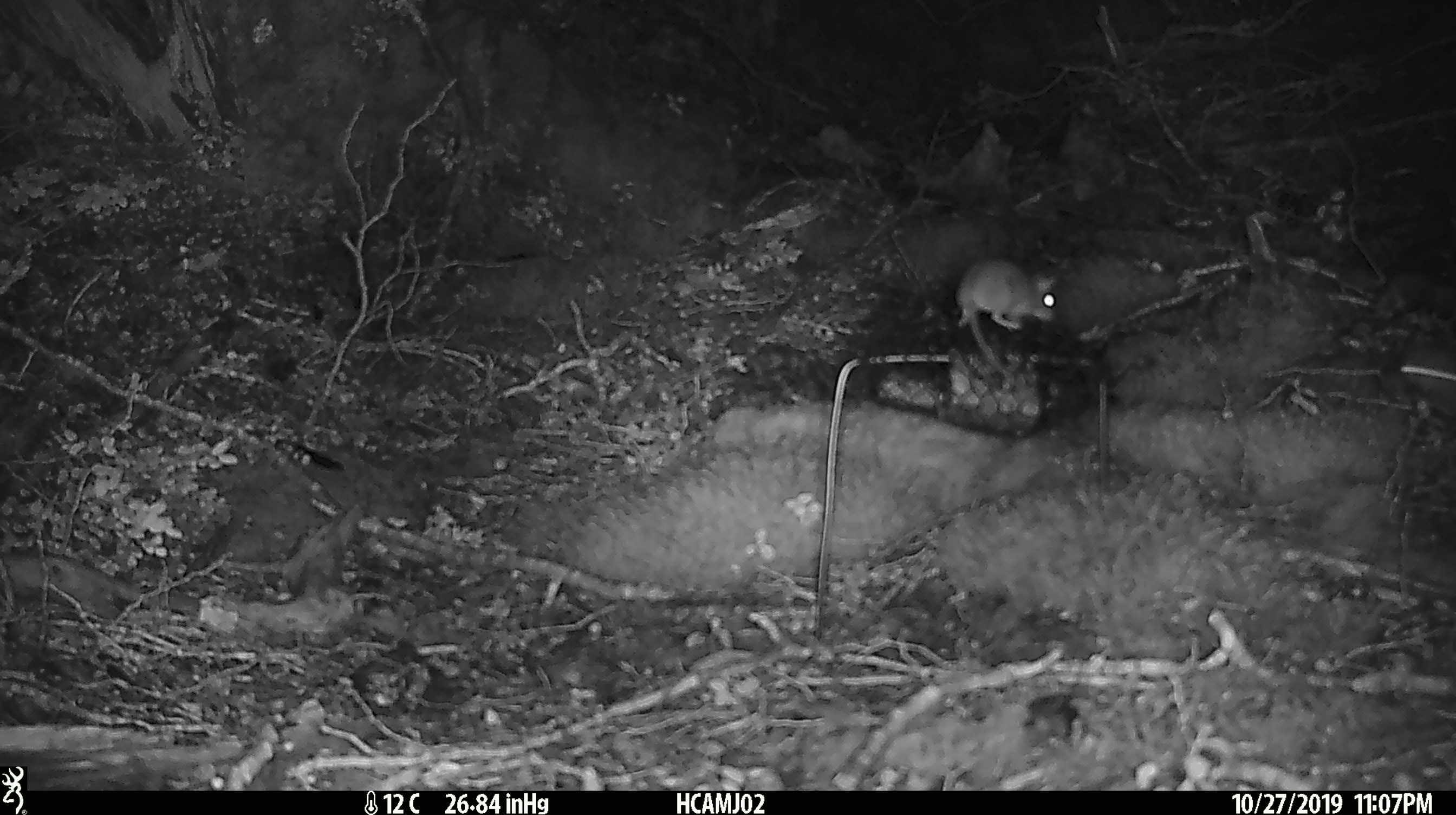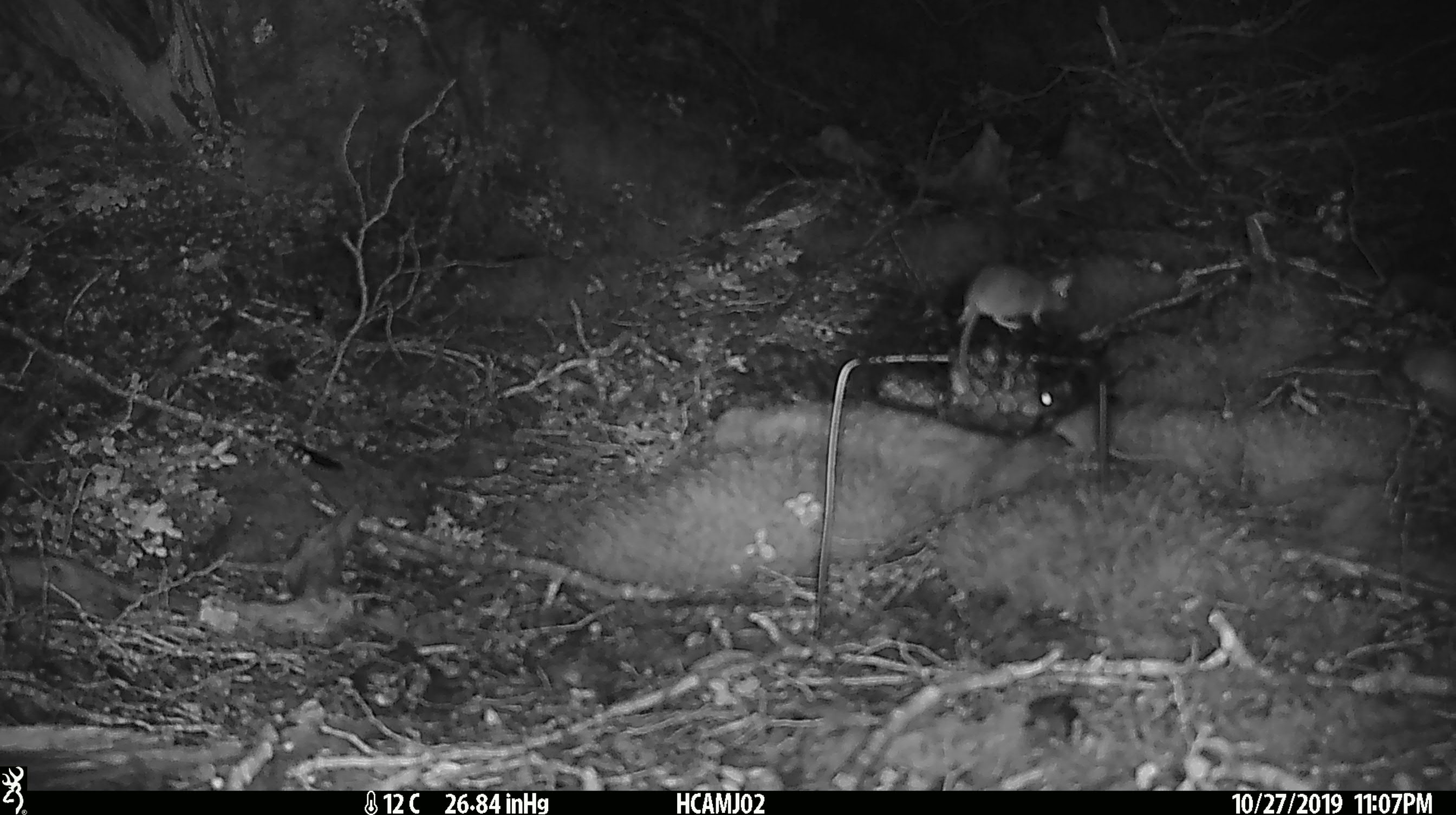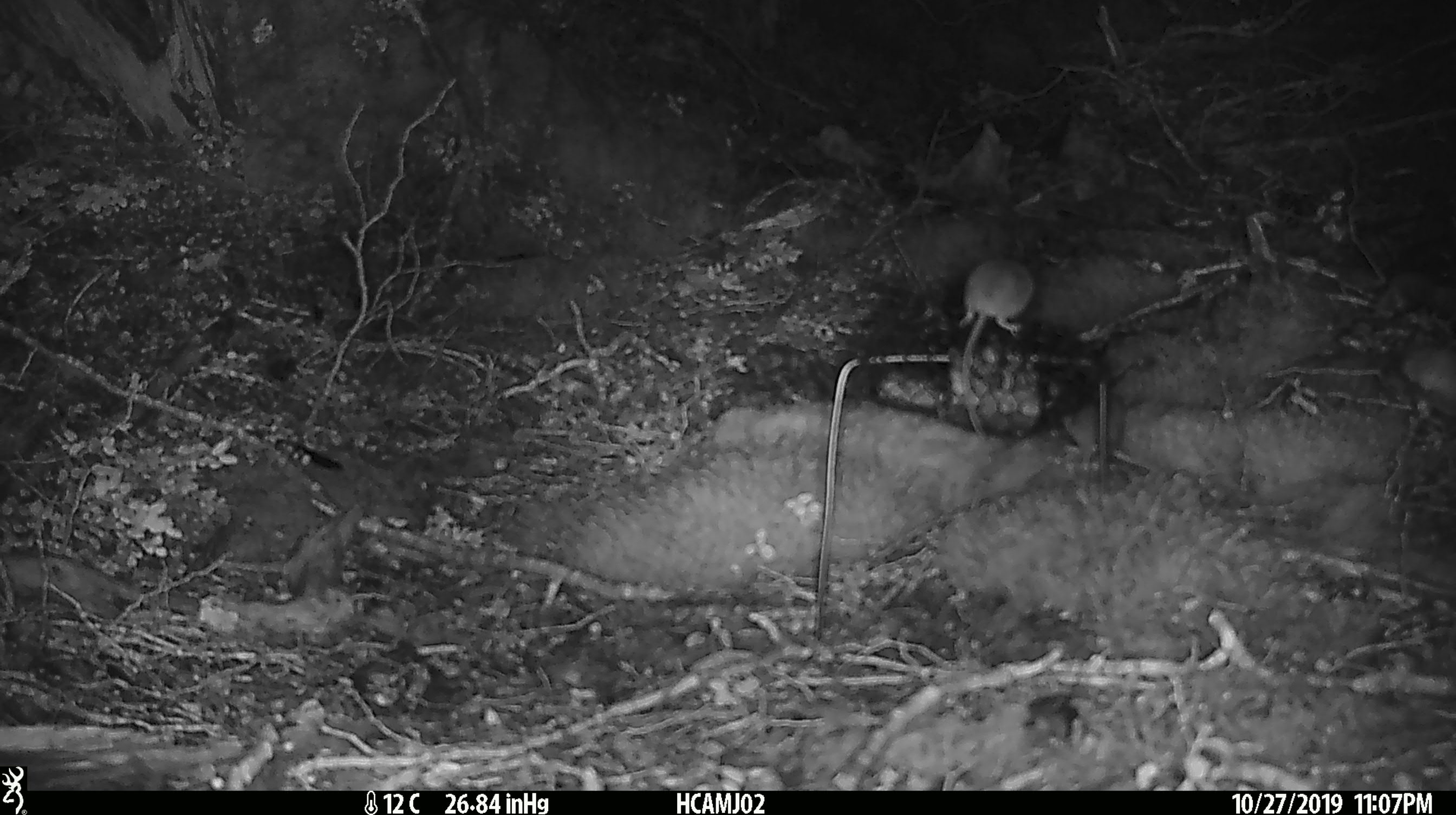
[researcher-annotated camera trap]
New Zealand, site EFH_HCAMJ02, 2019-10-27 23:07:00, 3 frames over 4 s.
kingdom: Animalia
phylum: Chordata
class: Mammalia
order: Rodentia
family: Muridae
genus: Mus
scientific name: Mus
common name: mouse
Mouse (Mus).